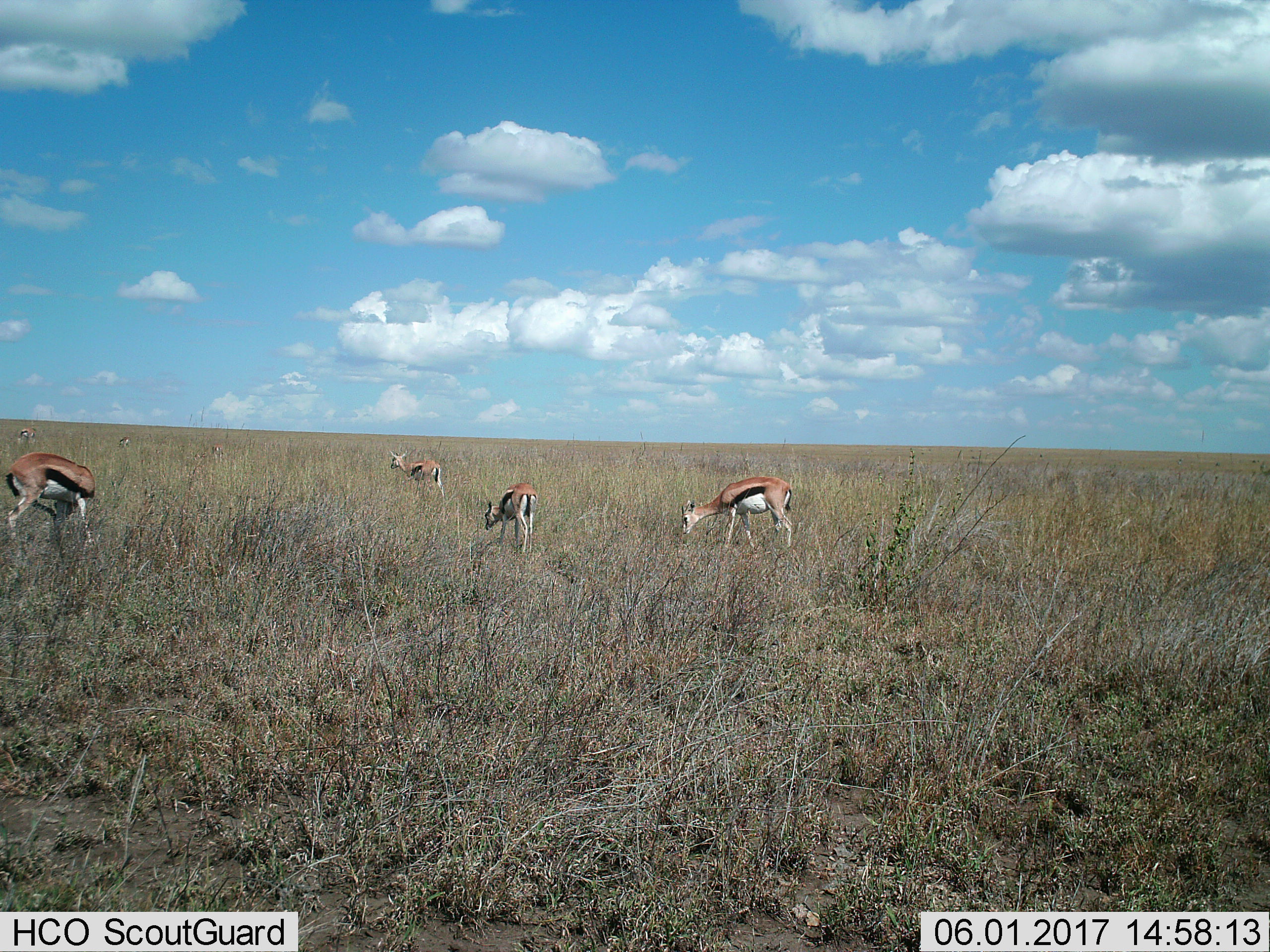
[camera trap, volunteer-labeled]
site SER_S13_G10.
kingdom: Animalia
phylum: Chordata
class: Mammalia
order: Artiodactyla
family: Bovidae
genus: Eudorcas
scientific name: Eudorcas thomsonii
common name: thomson's gazelle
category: gazellethomsons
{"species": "gazellethomsons (thomson's gazelle) (Eudorcas thomsonii)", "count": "7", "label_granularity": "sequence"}